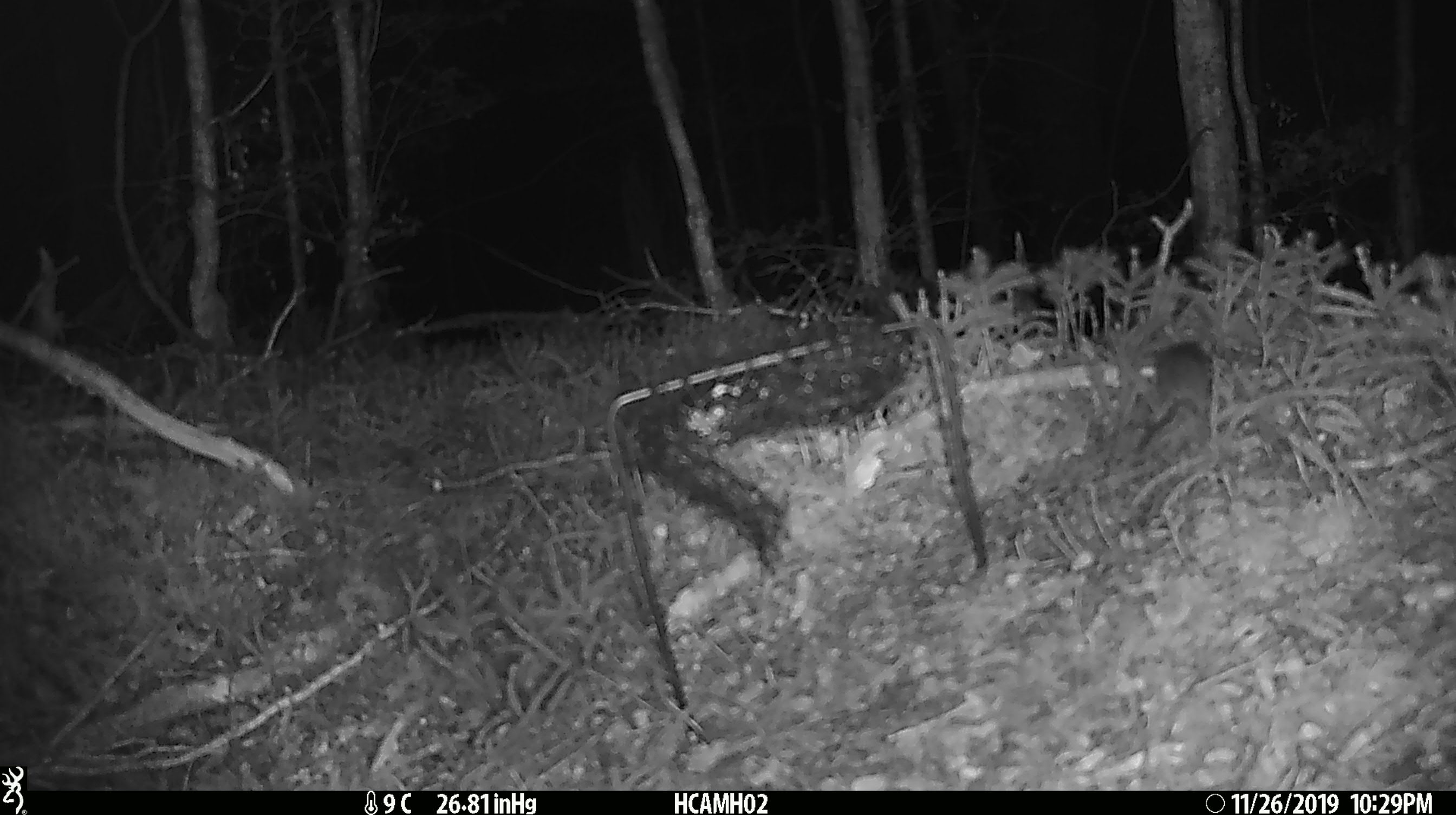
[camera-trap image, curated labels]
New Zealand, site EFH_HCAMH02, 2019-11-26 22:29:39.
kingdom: Animalia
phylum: Chordata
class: Mammalia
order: Rodentia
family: Muridae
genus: Mus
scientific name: Mus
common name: mouse